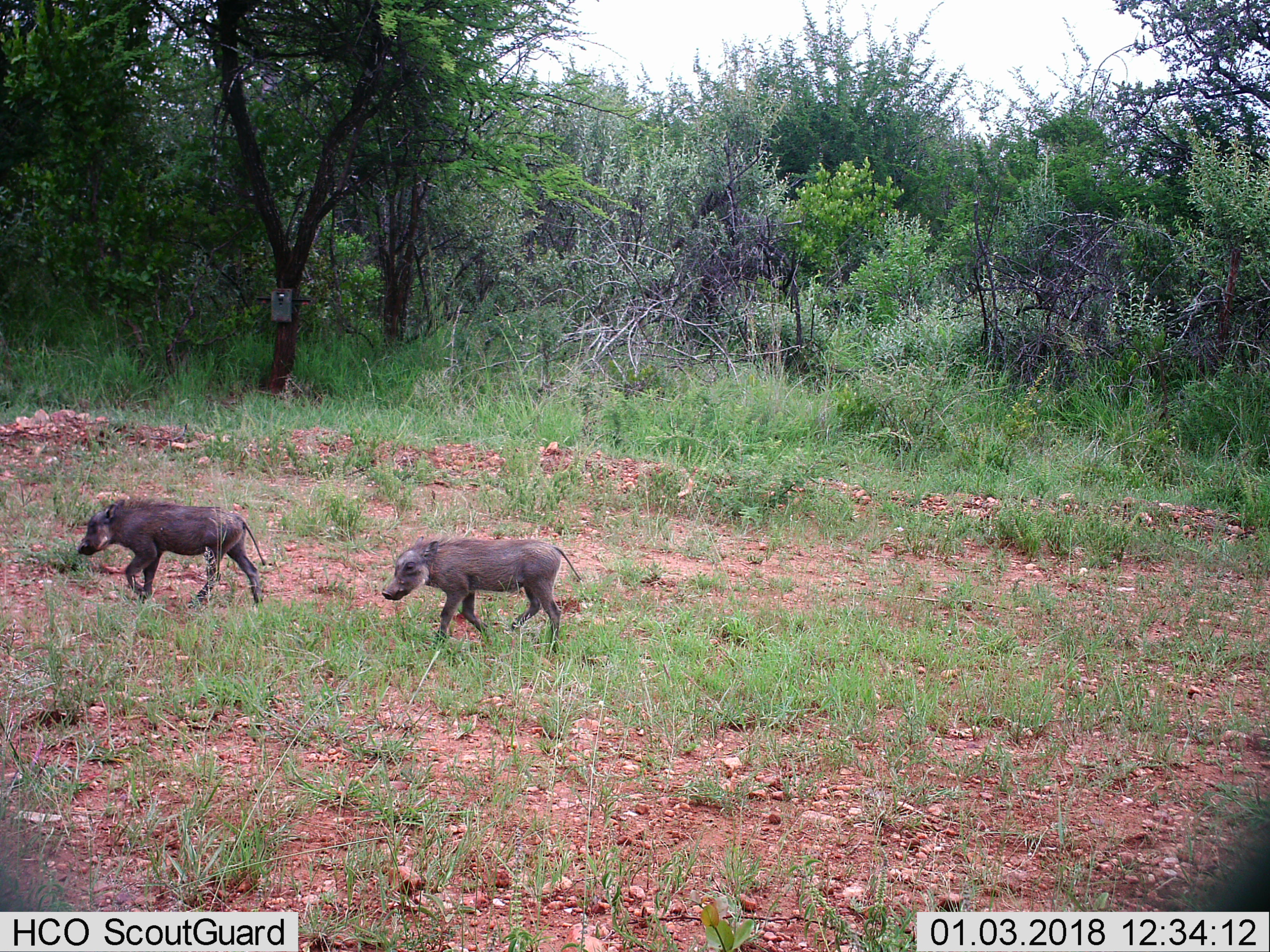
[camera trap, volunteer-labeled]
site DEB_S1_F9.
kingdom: Animalia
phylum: Chordata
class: Mammalia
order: Artiodactyla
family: Suidae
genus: Phacochoerus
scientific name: Phacochoerus africanus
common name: warthog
Warthog (Phacochoerus africanus), count 2. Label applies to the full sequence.